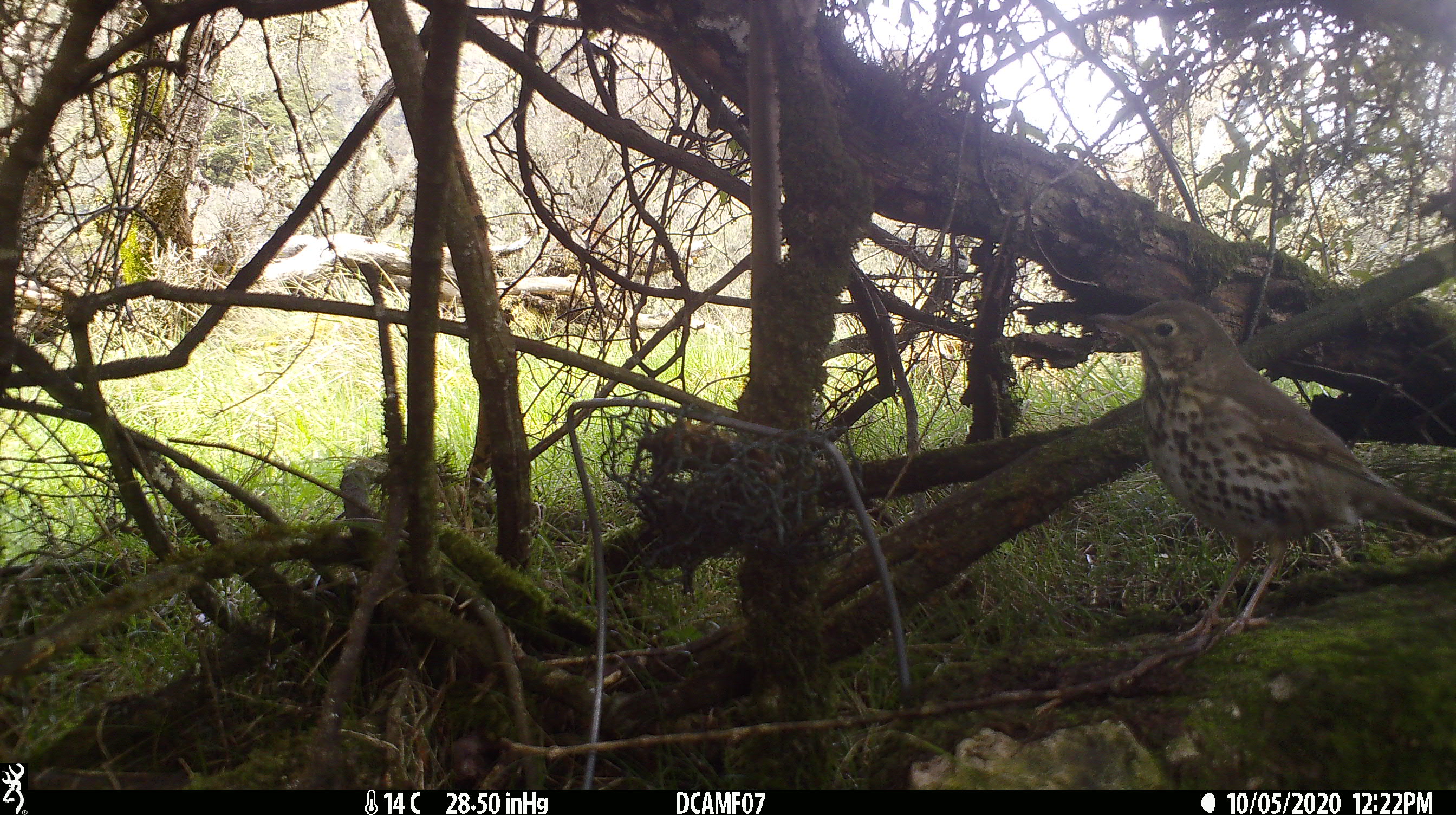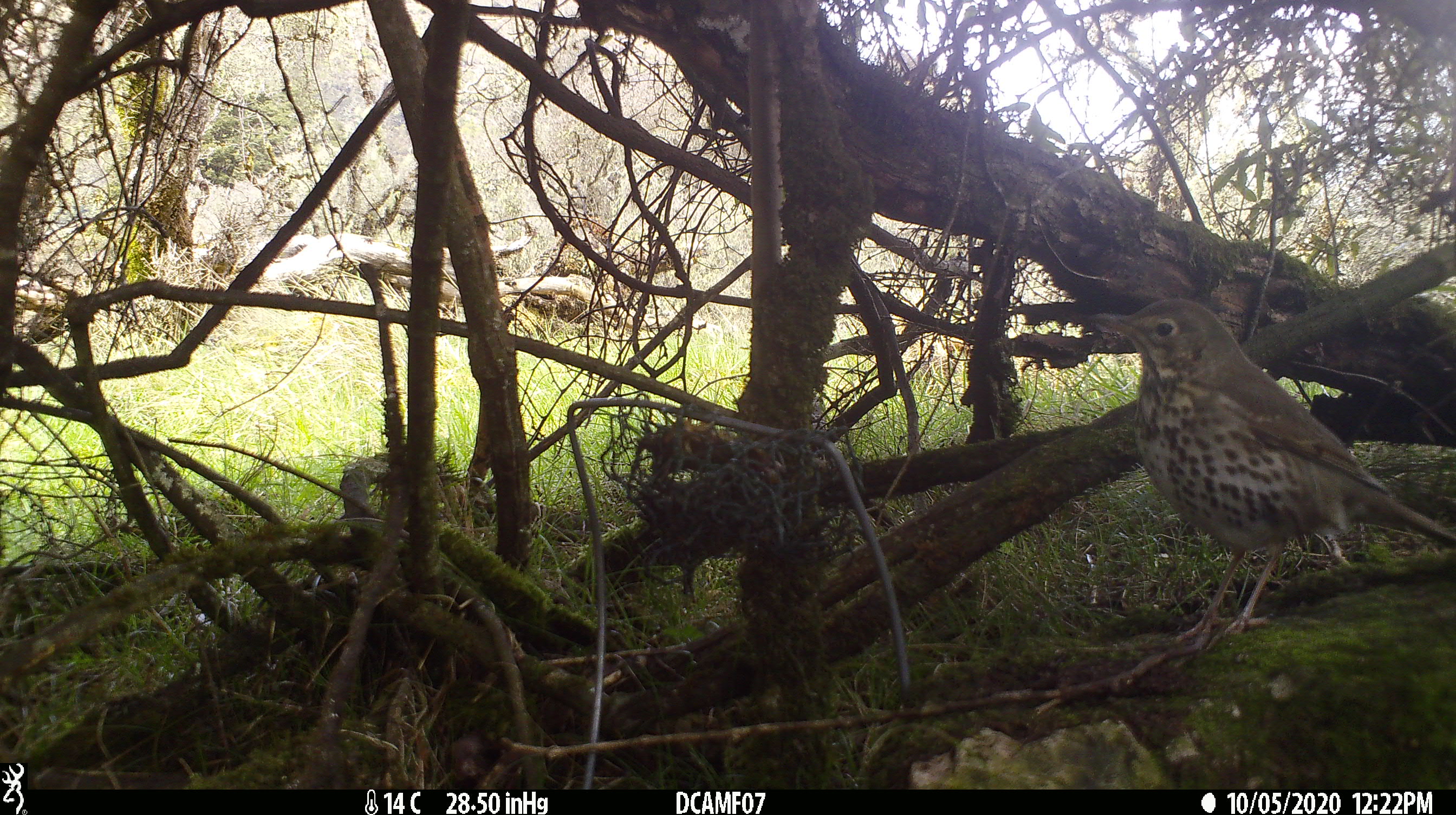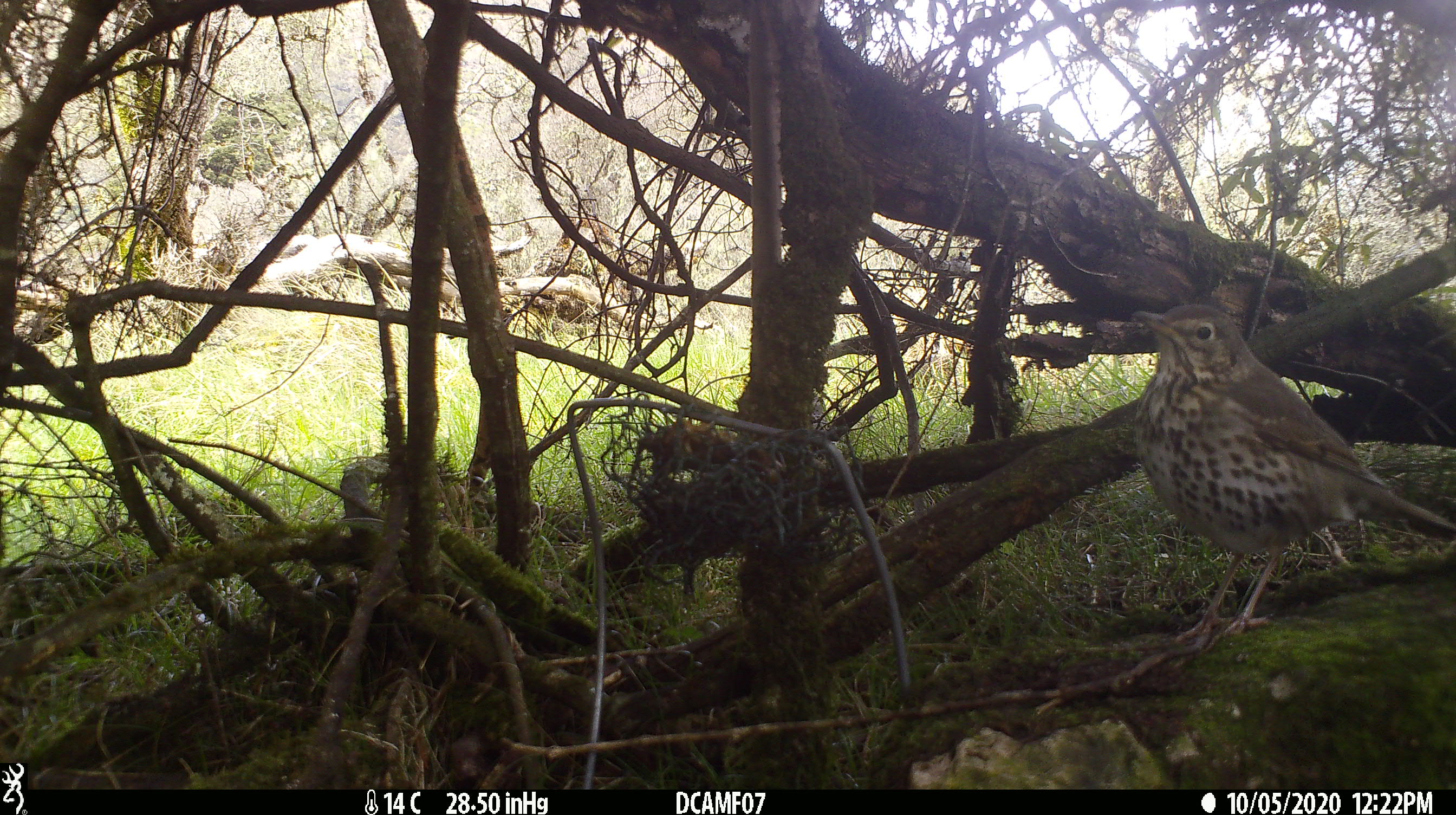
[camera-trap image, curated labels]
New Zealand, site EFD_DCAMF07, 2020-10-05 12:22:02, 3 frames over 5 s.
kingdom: Animalia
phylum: Chordata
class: Aves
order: Passeriformes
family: Turdidae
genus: Turdus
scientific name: Turdus philomelos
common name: song thrush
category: thrush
Thrush (song thrush) (Turdus philomelos).